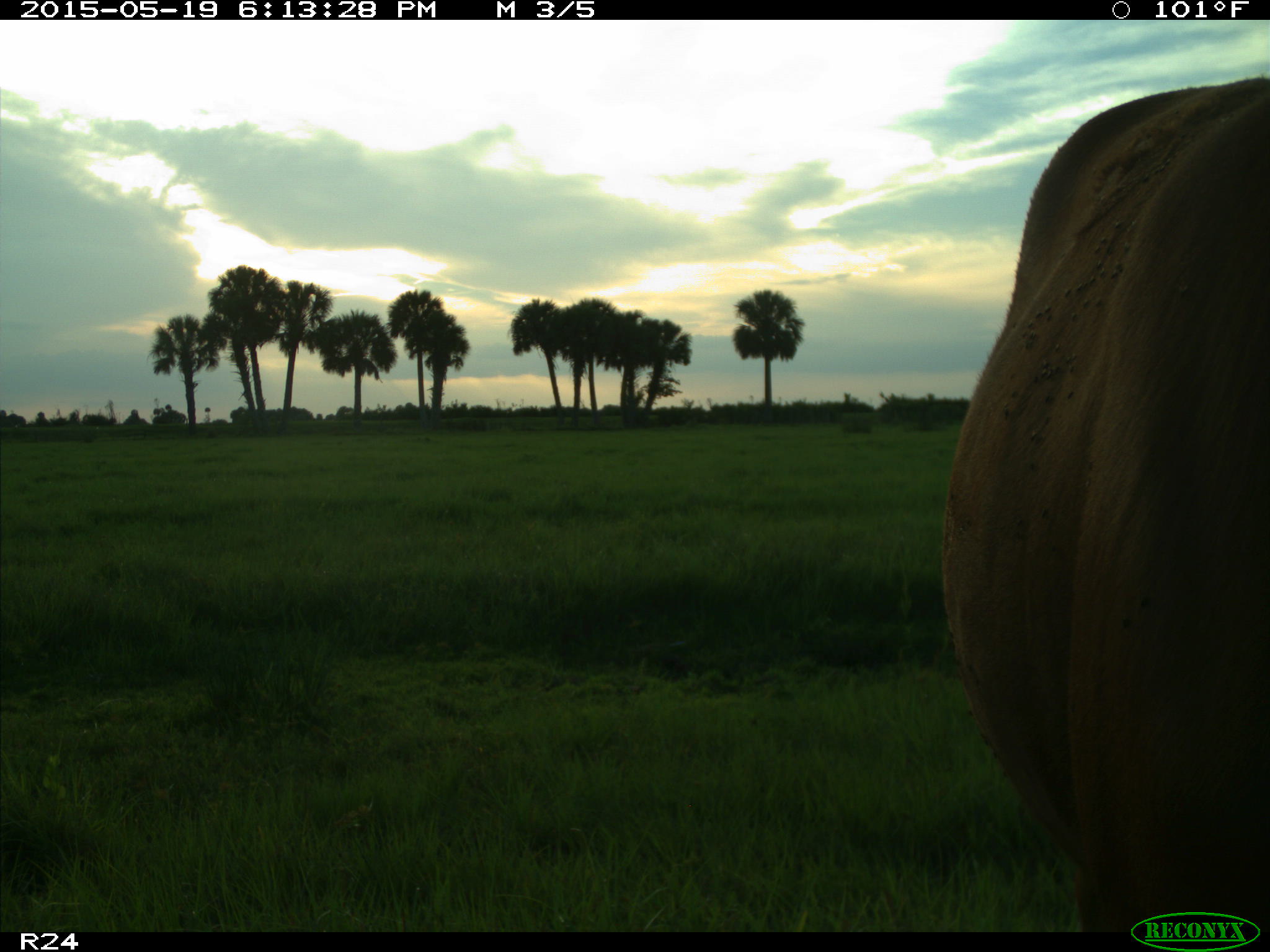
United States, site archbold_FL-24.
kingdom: Animalia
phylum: Chordata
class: Mammalia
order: Artiodactyla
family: Bovidae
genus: Bos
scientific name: Bos taurus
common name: domestic cow